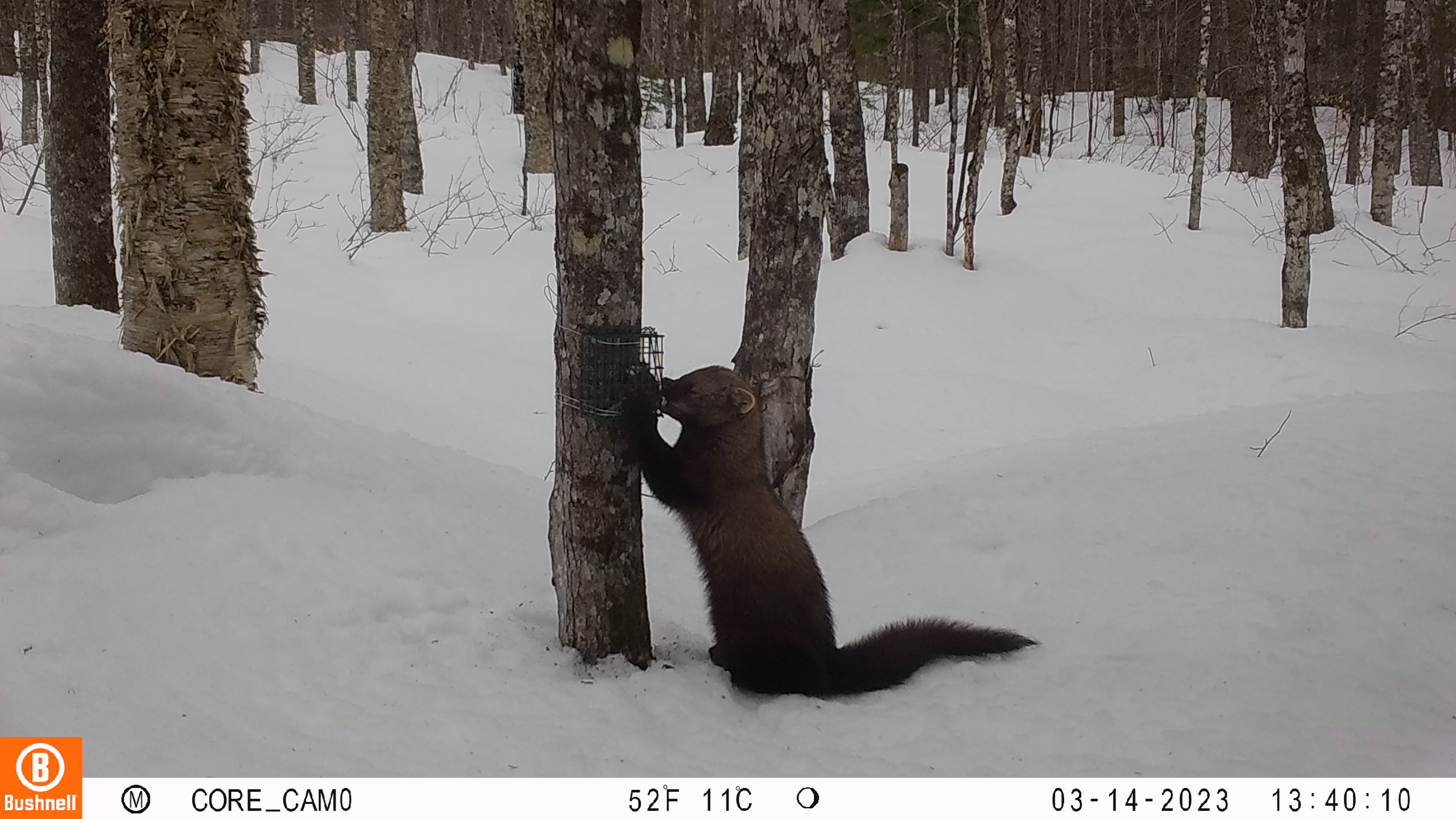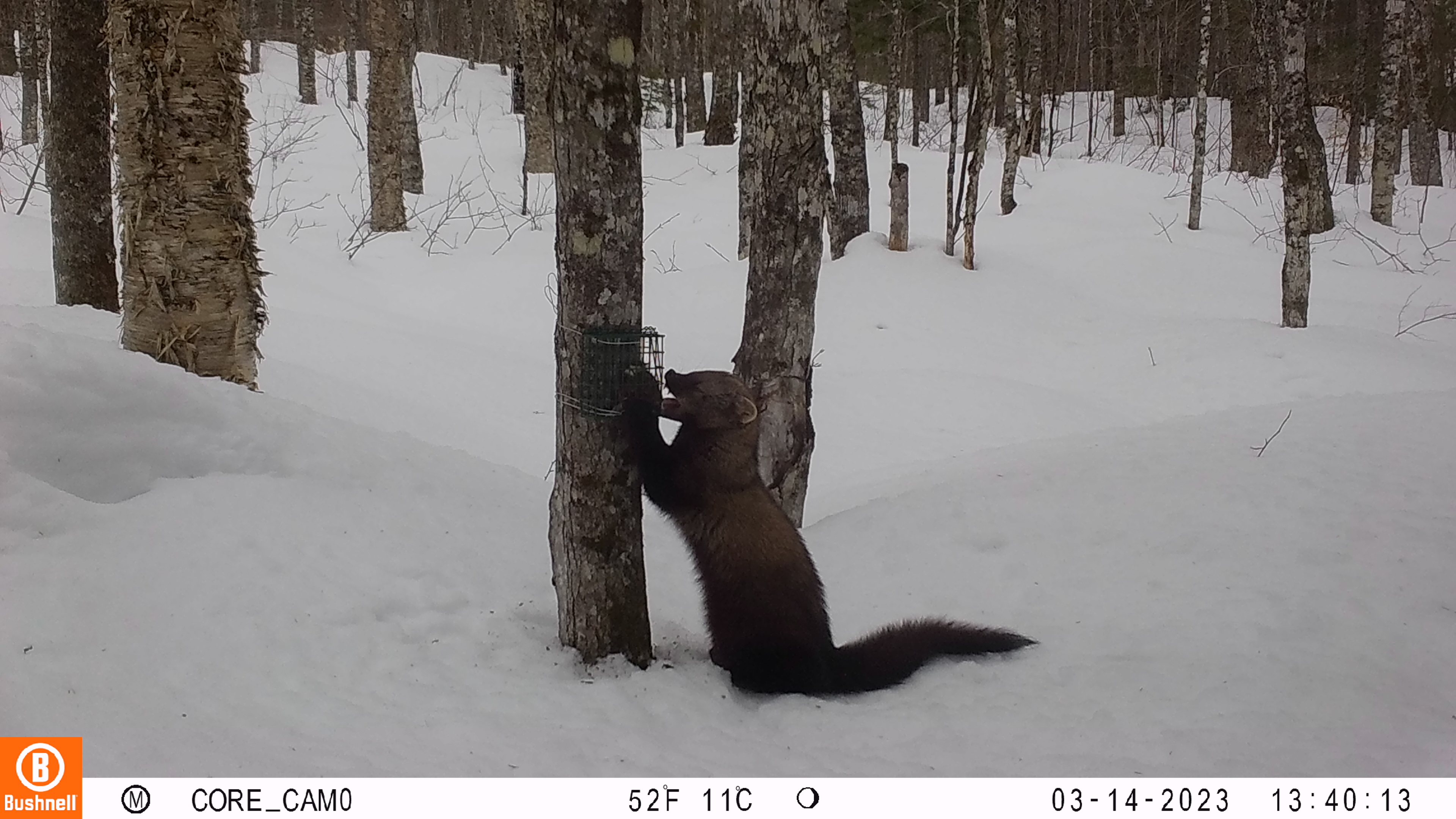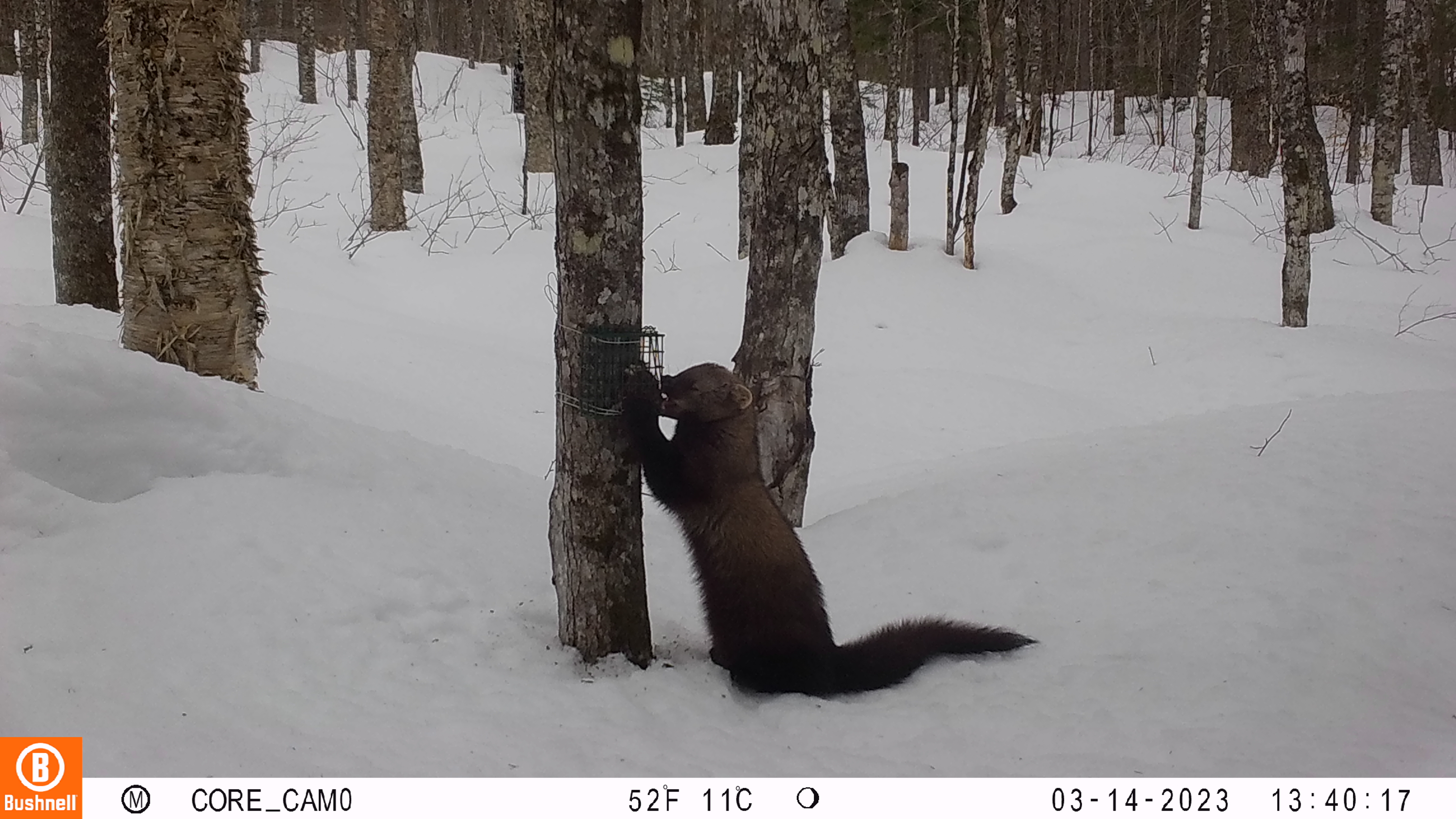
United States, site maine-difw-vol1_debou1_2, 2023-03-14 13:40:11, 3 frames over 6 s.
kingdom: Animalia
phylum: Chordata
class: Mammalia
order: Carnivora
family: Mustelidae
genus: Pekania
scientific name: Pekania pennanti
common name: fisher